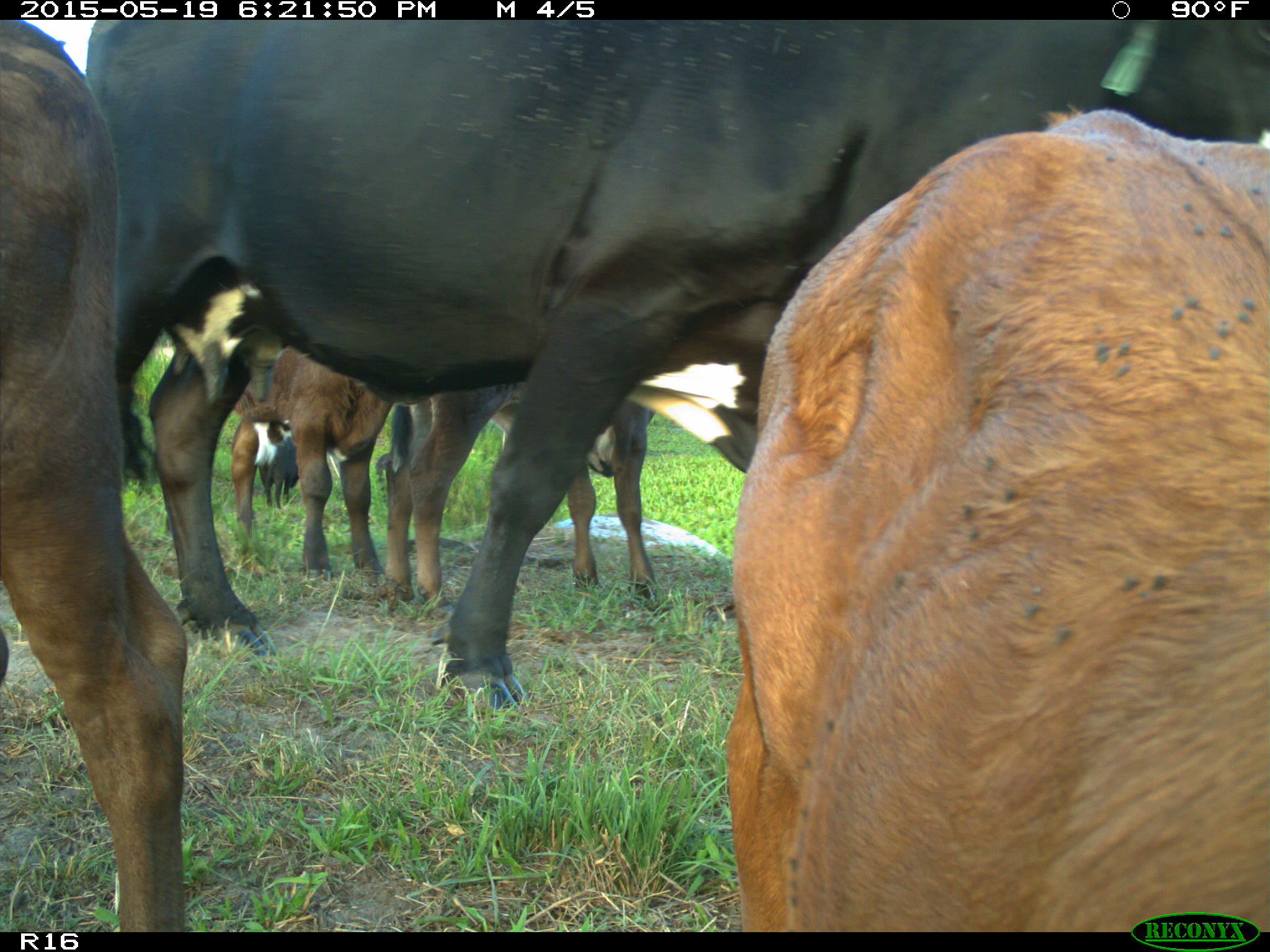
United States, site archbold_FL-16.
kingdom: Animalia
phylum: Chordata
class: Mammalia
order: Artiodactyla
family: Bovidae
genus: Bos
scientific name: Bos taurus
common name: domestic cow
Bos taurus (domestic cow).